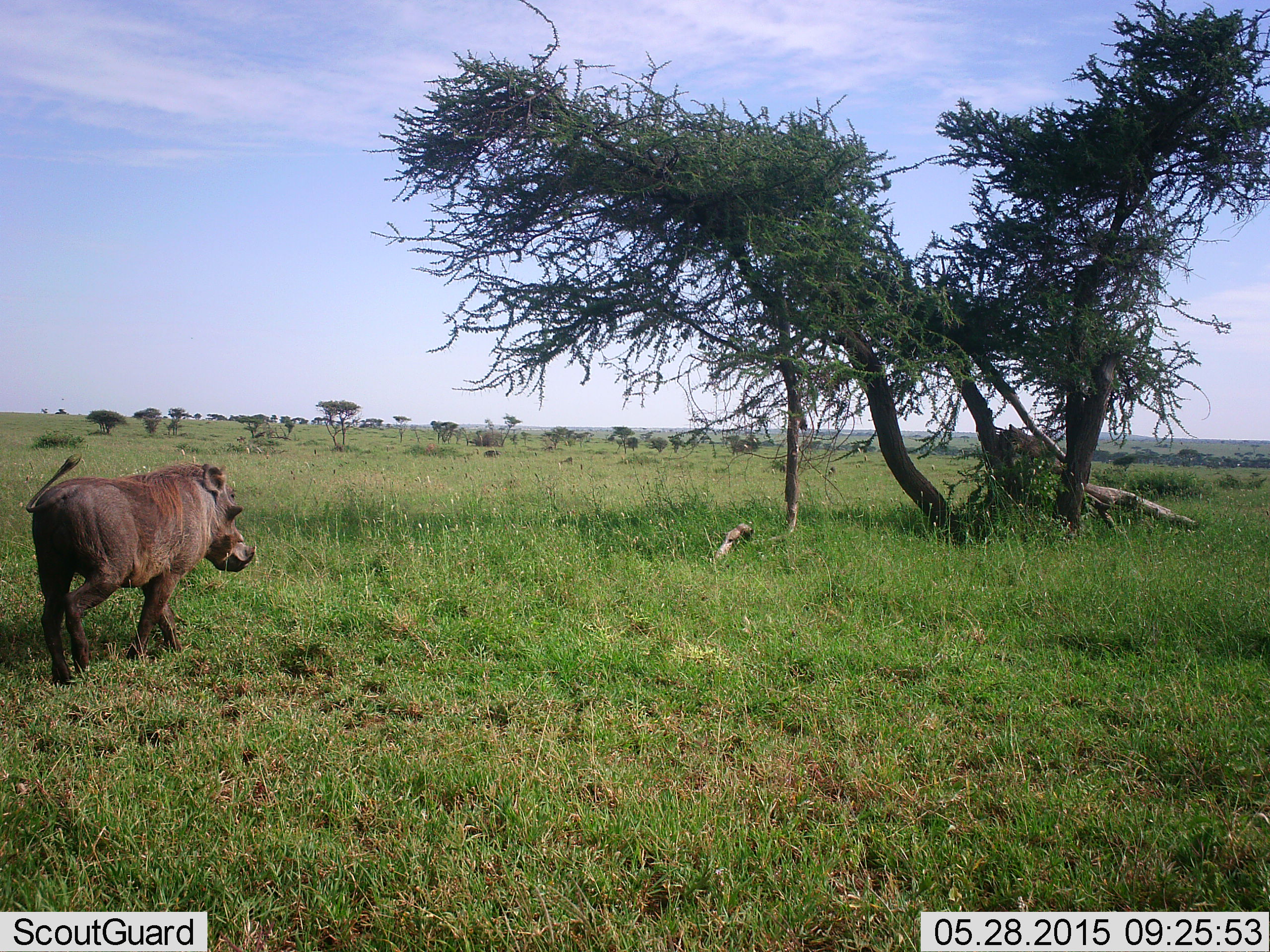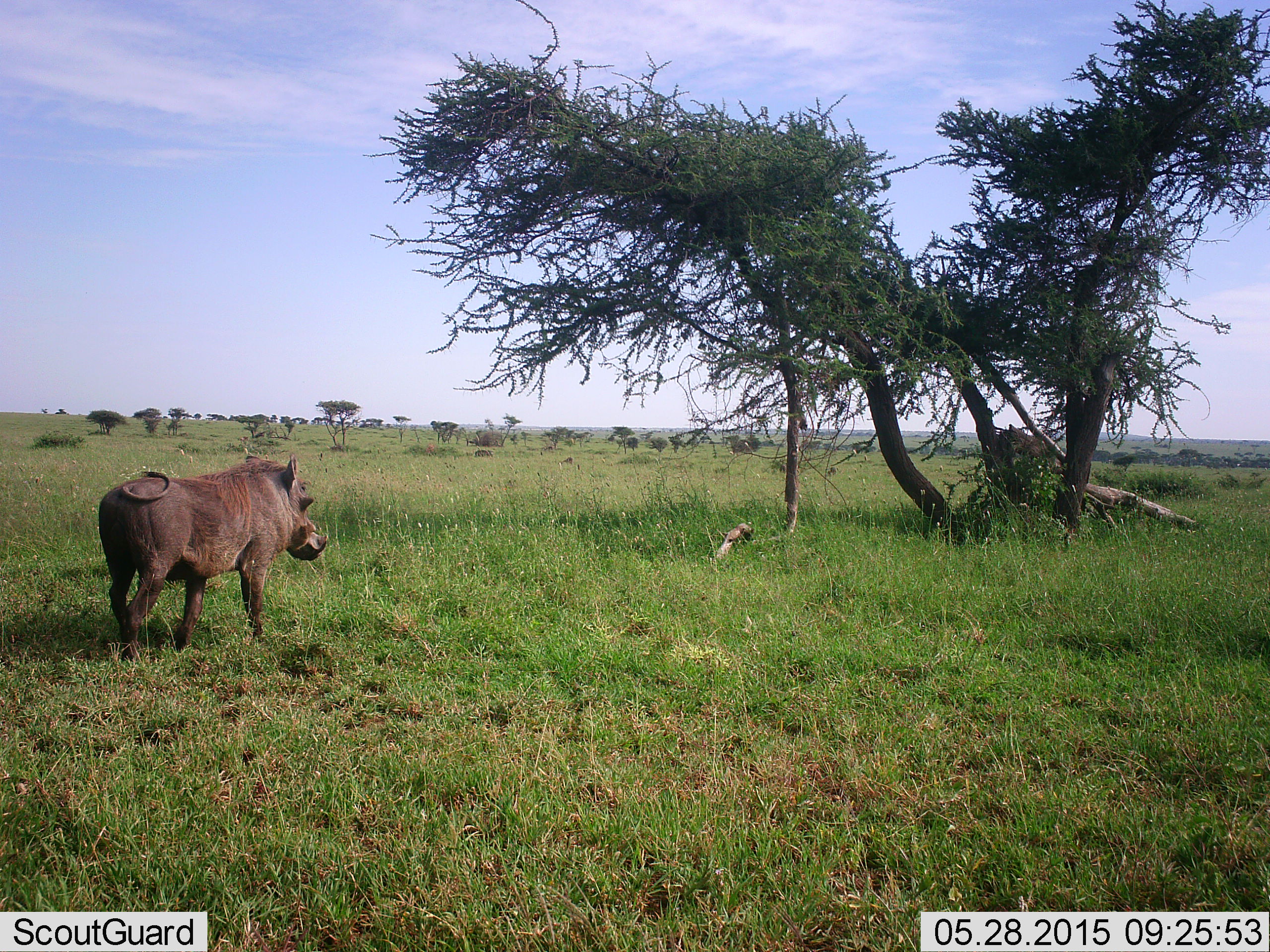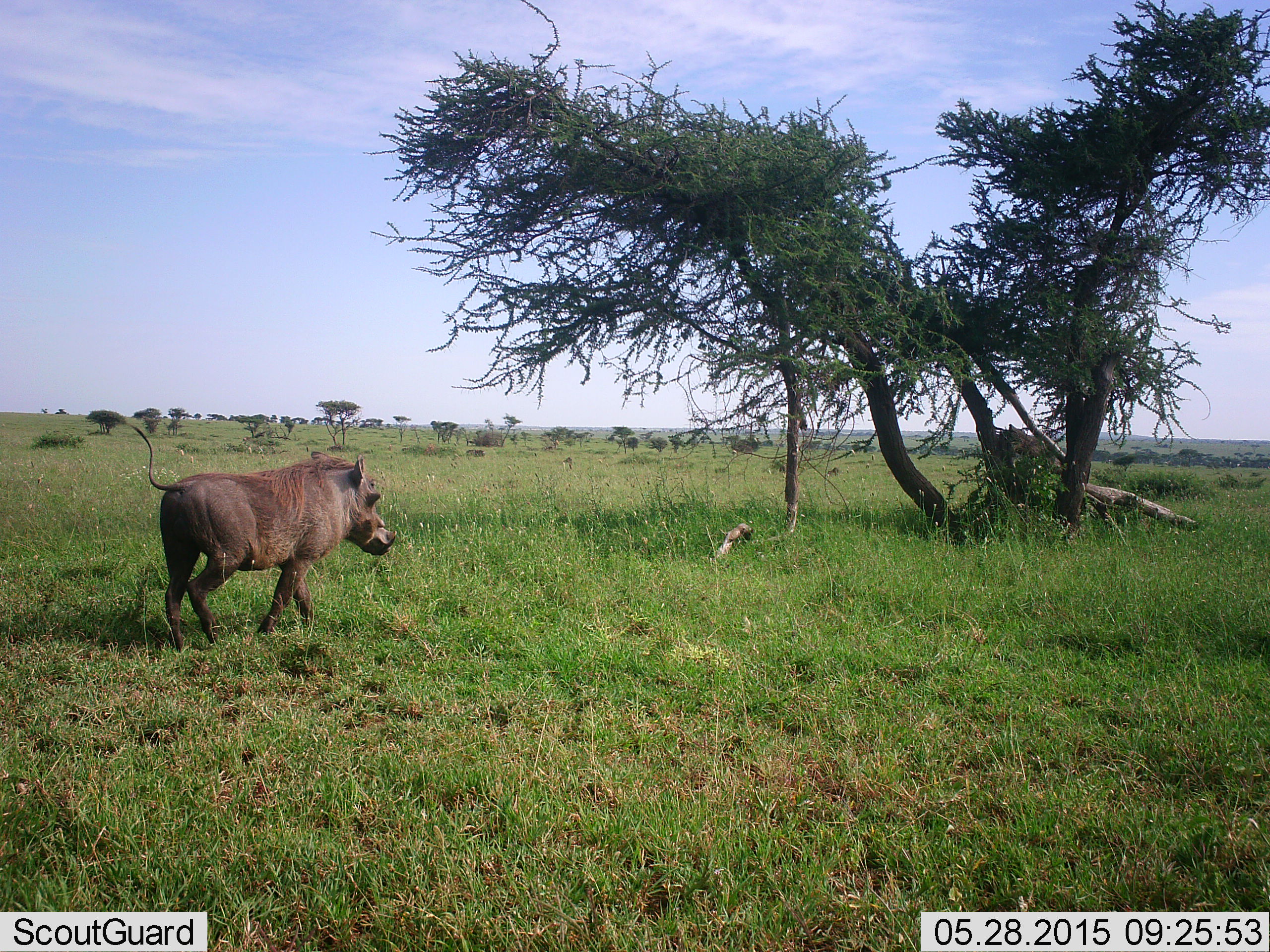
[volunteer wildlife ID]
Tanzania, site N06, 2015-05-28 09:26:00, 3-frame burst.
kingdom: Animalia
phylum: Chordata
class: Mammalia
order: Artiodactyla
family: Suidae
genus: Phacochoerus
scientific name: Phacochoerus africanus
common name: warthog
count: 1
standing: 0%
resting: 0%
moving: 100%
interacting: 0%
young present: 0%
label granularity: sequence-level